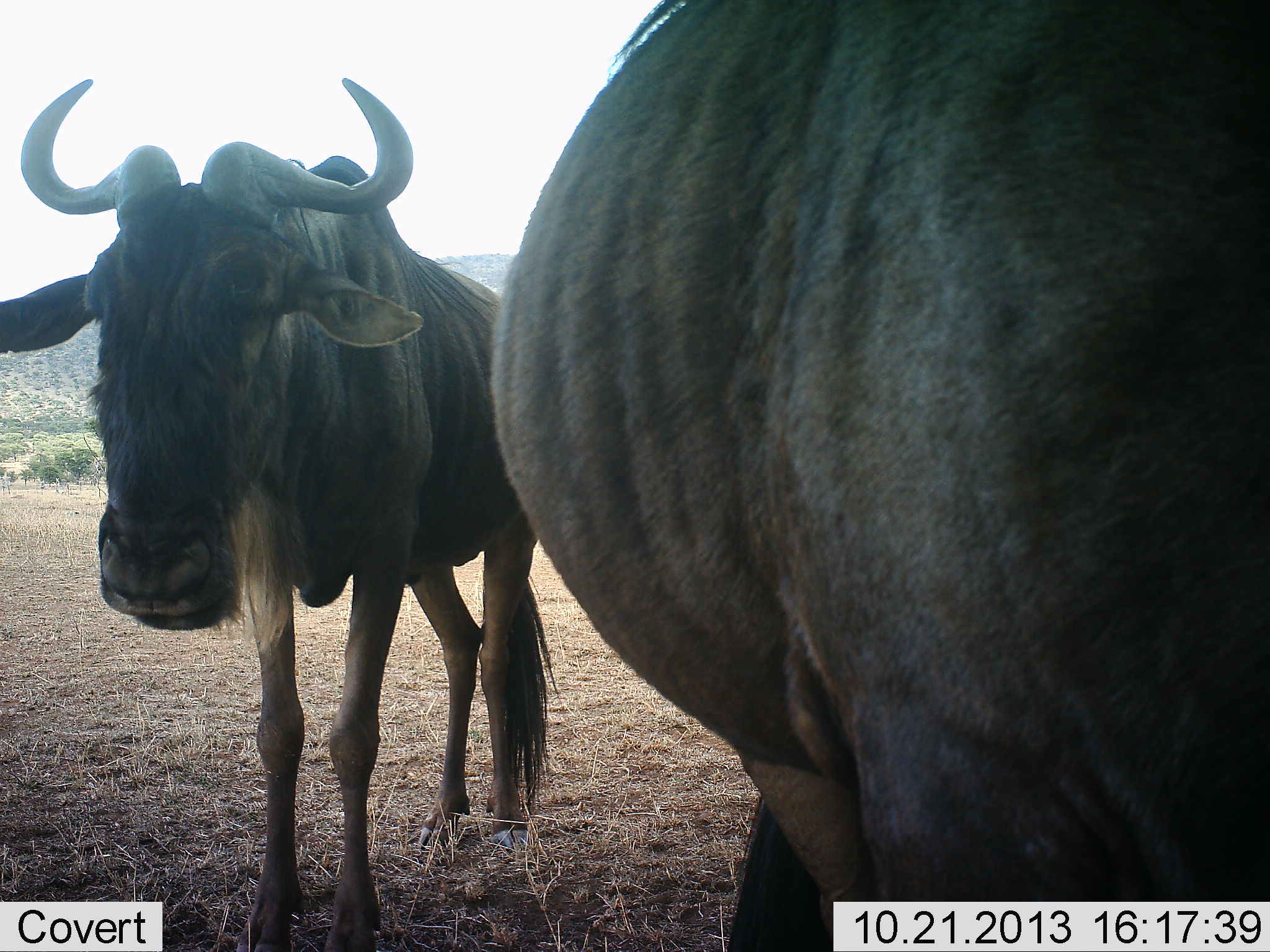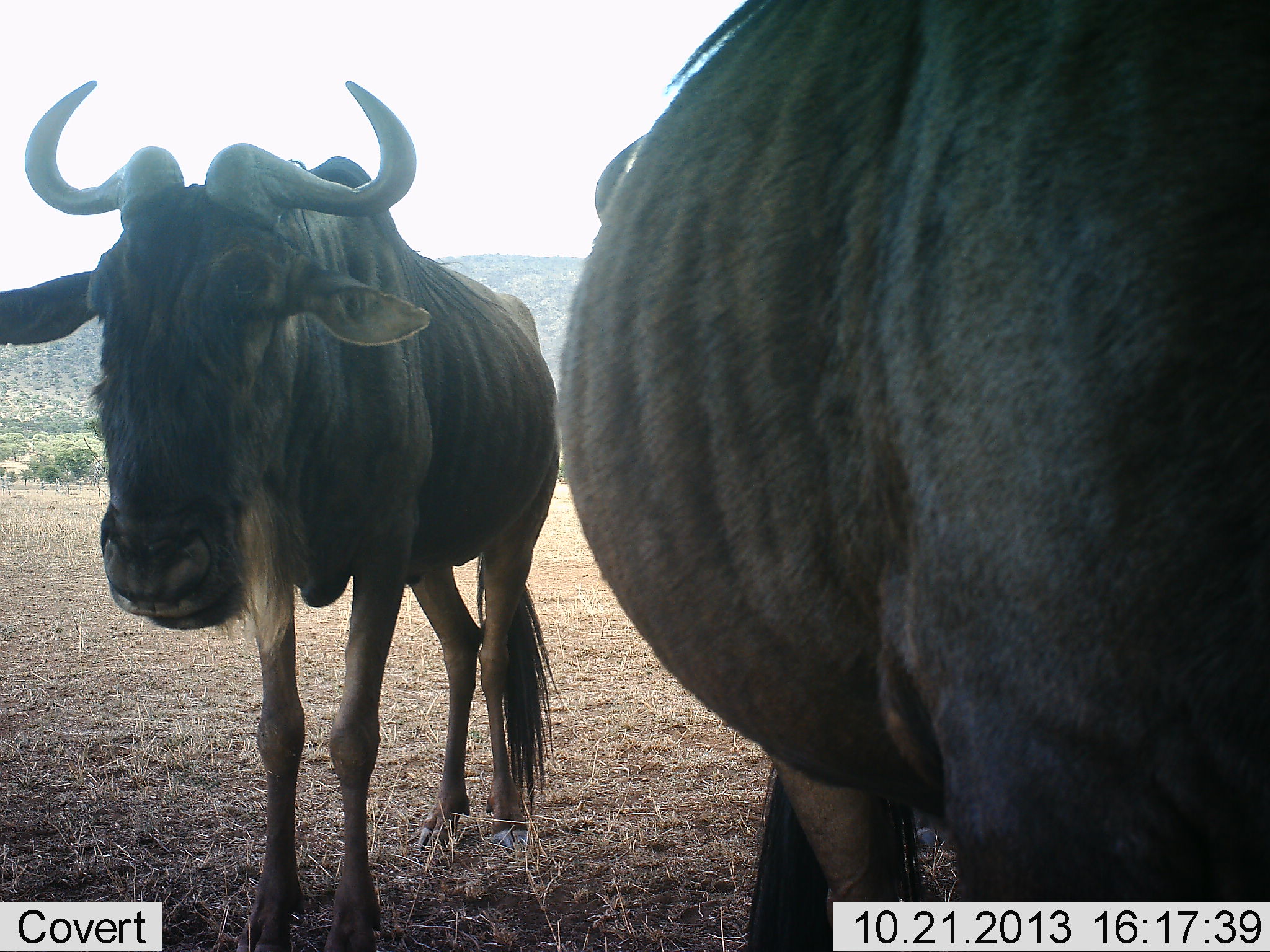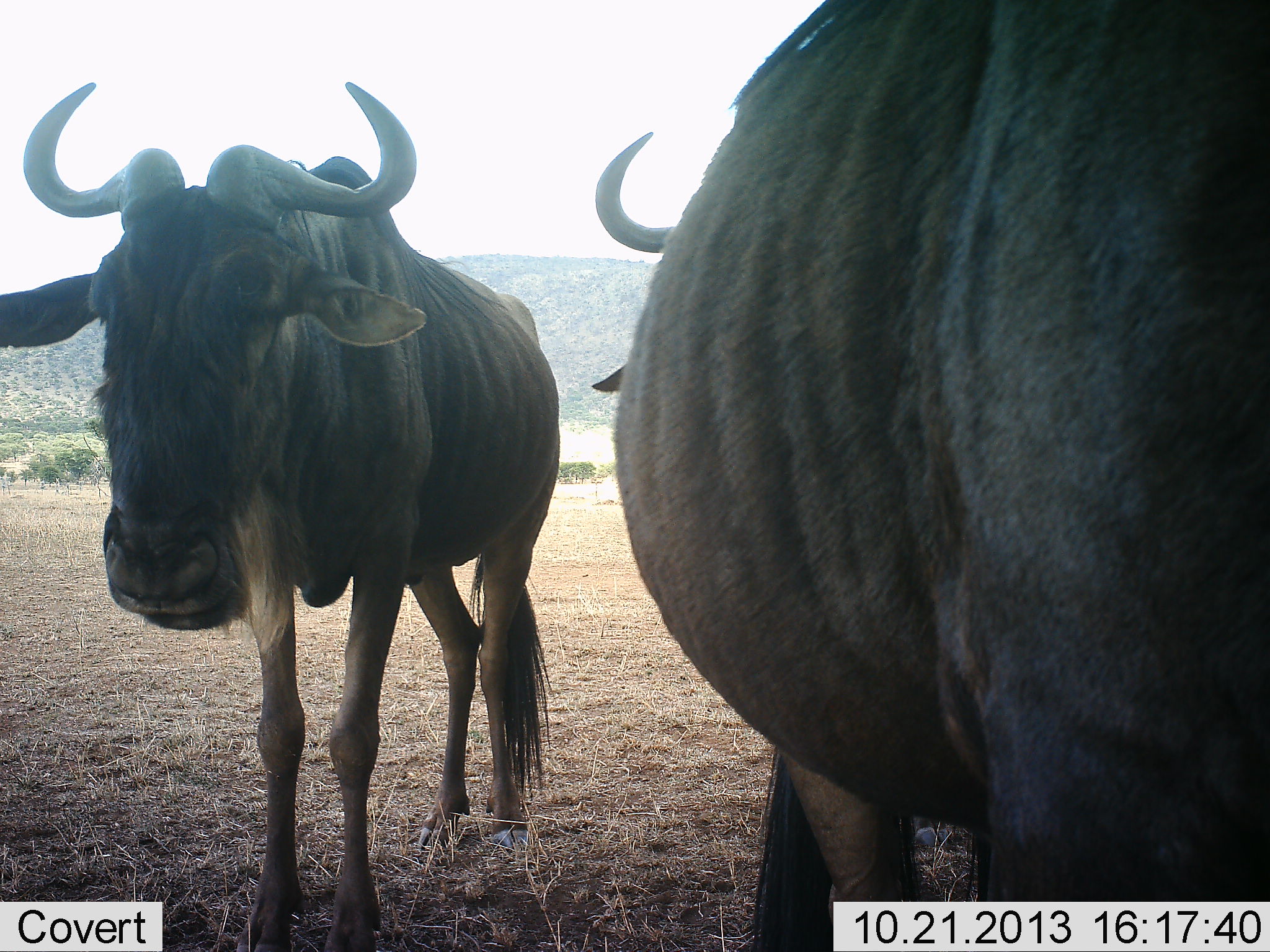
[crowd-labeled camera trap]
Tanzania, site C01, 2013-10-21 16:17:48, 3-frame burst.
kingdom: Animalia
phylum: Chordata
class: Mammalia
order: Artiodactyla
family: Bovidae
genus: Connochaetes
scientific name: Connochaetes taurinus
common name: blue wildebeest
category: wildebeest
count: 2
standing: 100%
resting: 0%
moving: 0%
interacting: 10%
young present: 0%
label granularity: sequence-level